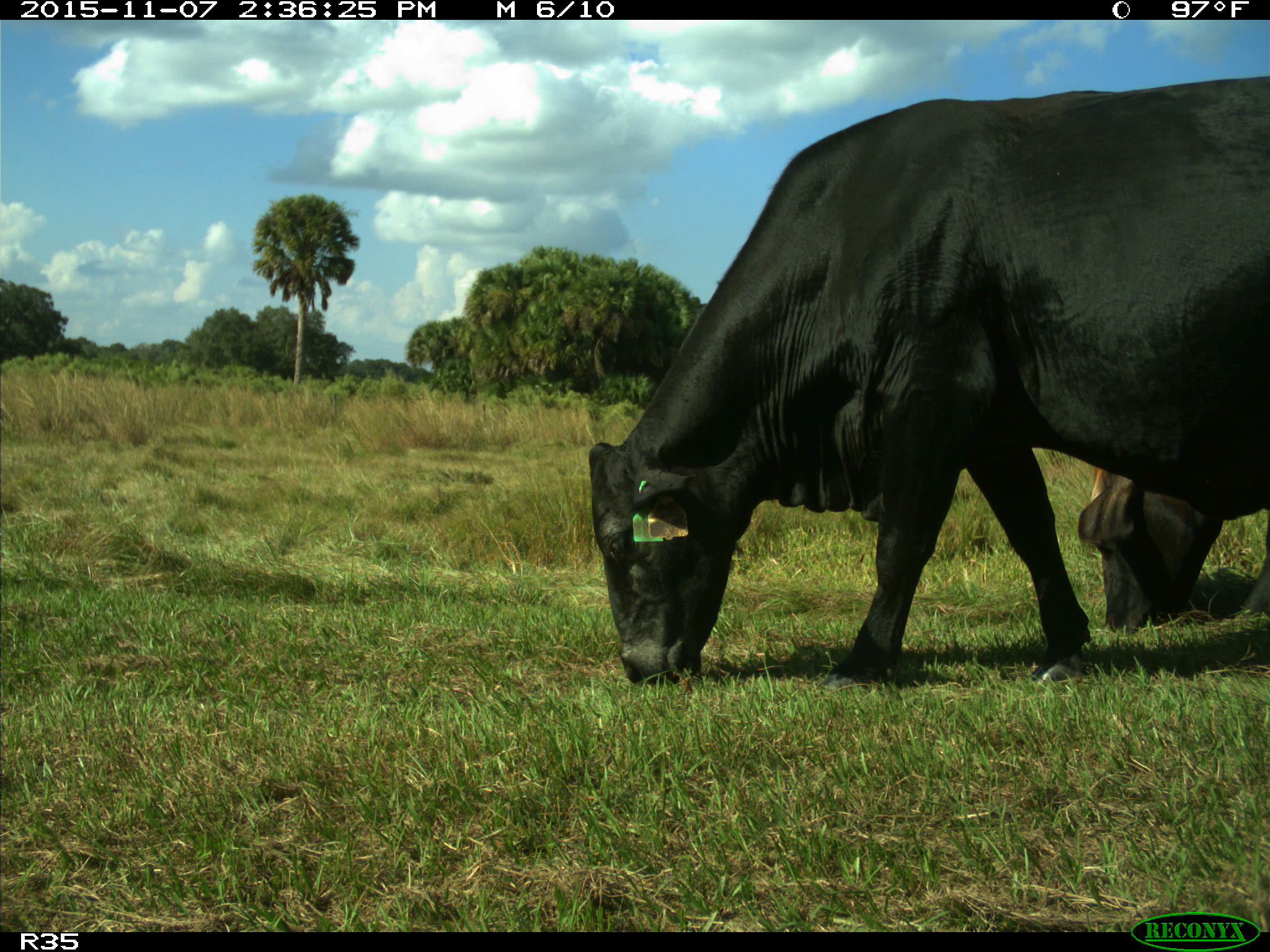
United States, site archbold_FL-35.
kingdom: Animalia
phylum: Chordata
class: Mammalia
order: Artiodactyla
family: Bovidae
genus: Bos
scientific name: Bos taurus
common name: domestic cow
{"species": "Bos taurus (domestic cow)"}